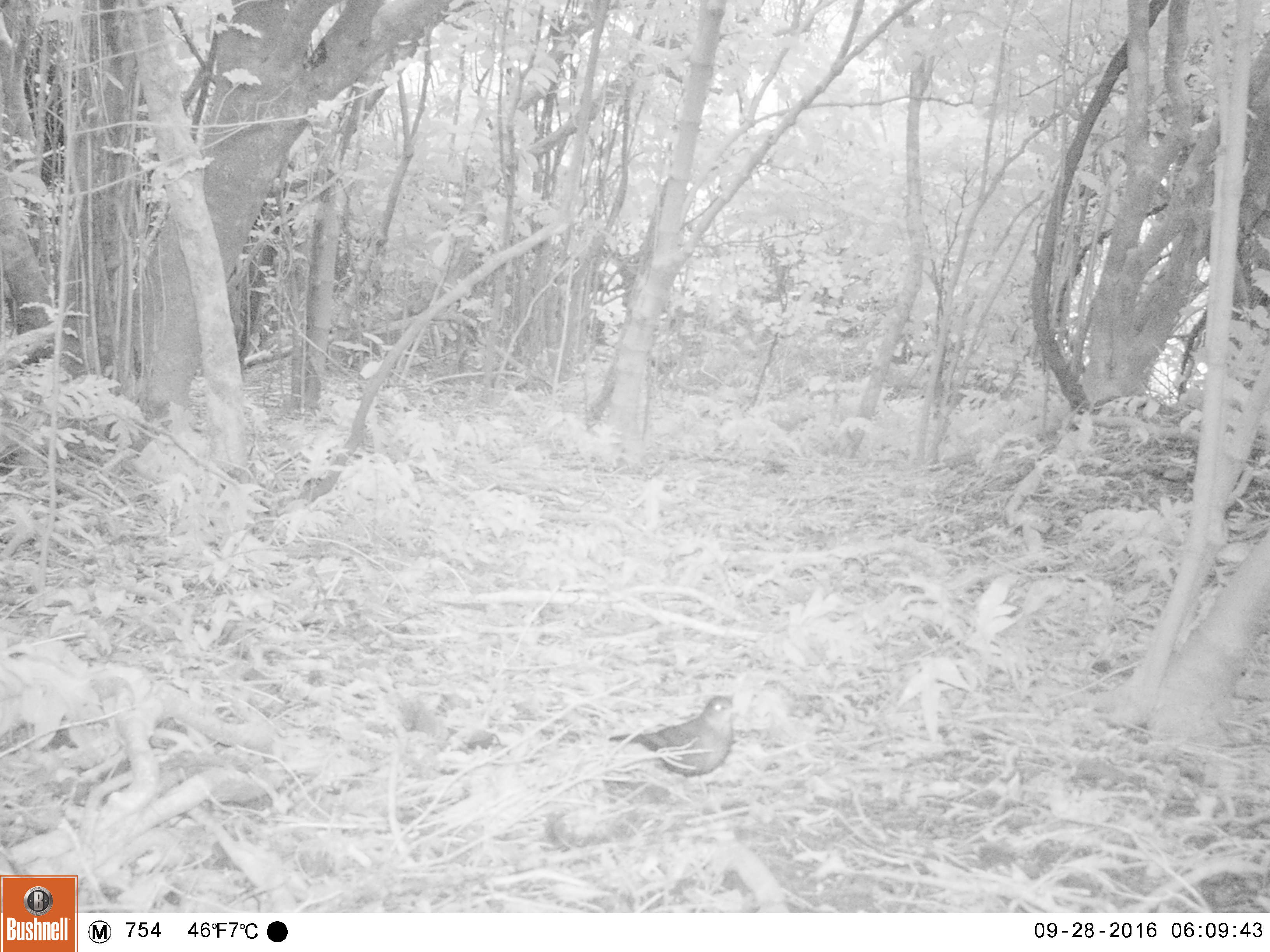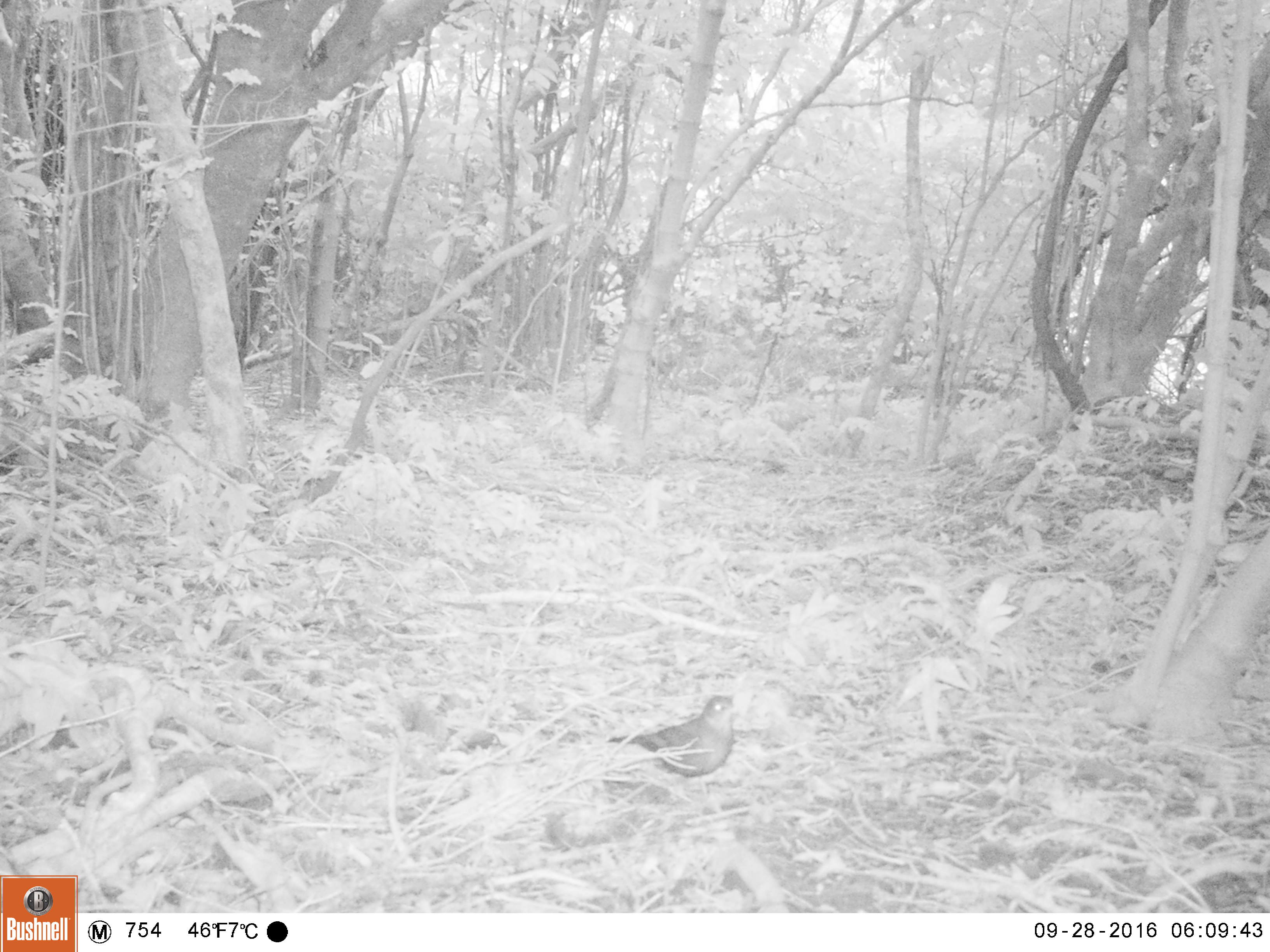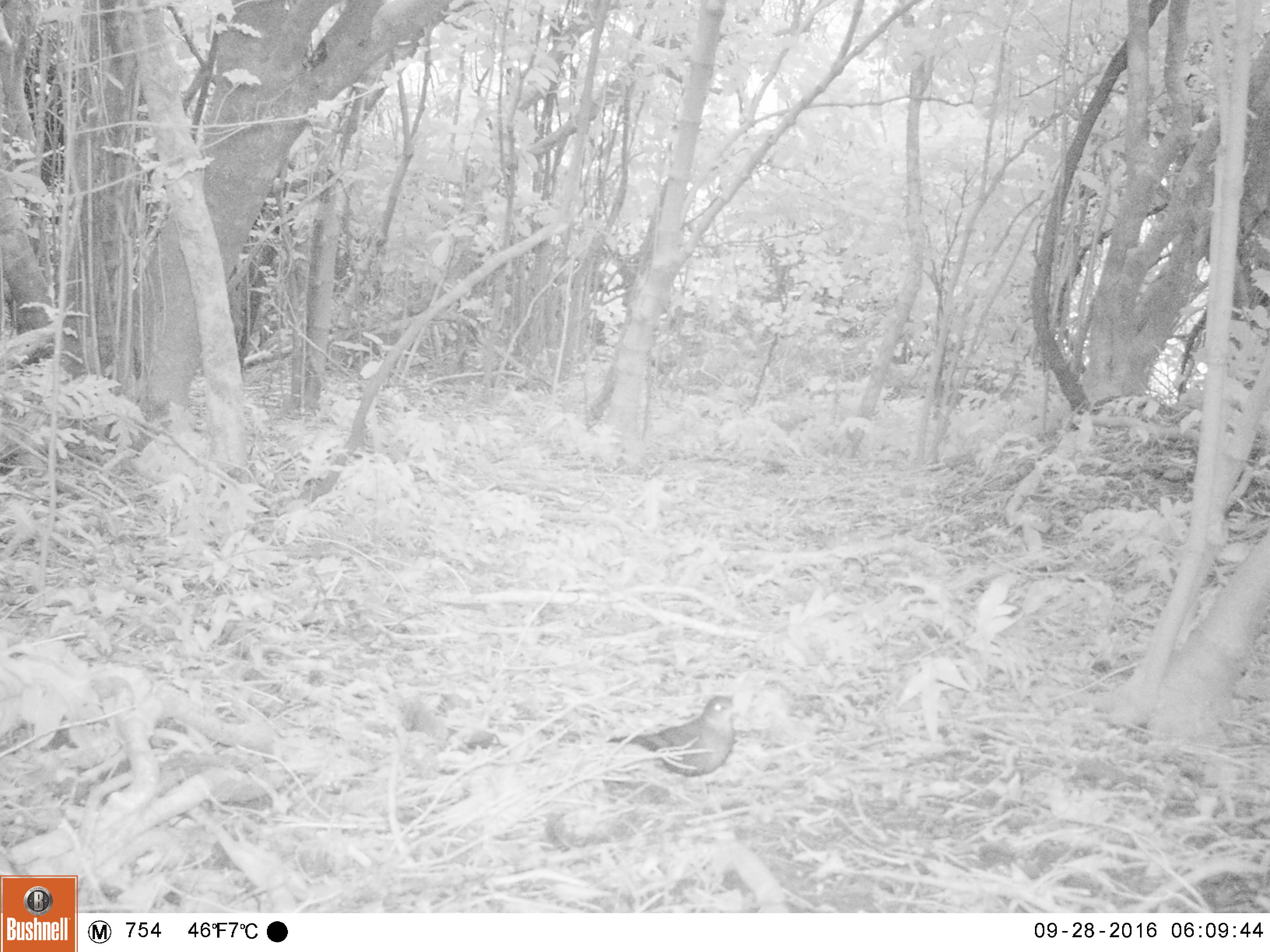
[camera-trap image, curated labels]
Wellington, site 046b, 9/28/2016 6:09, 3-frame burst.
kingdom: Animalia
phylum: Chordata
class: Aves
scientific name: Aves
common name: bird